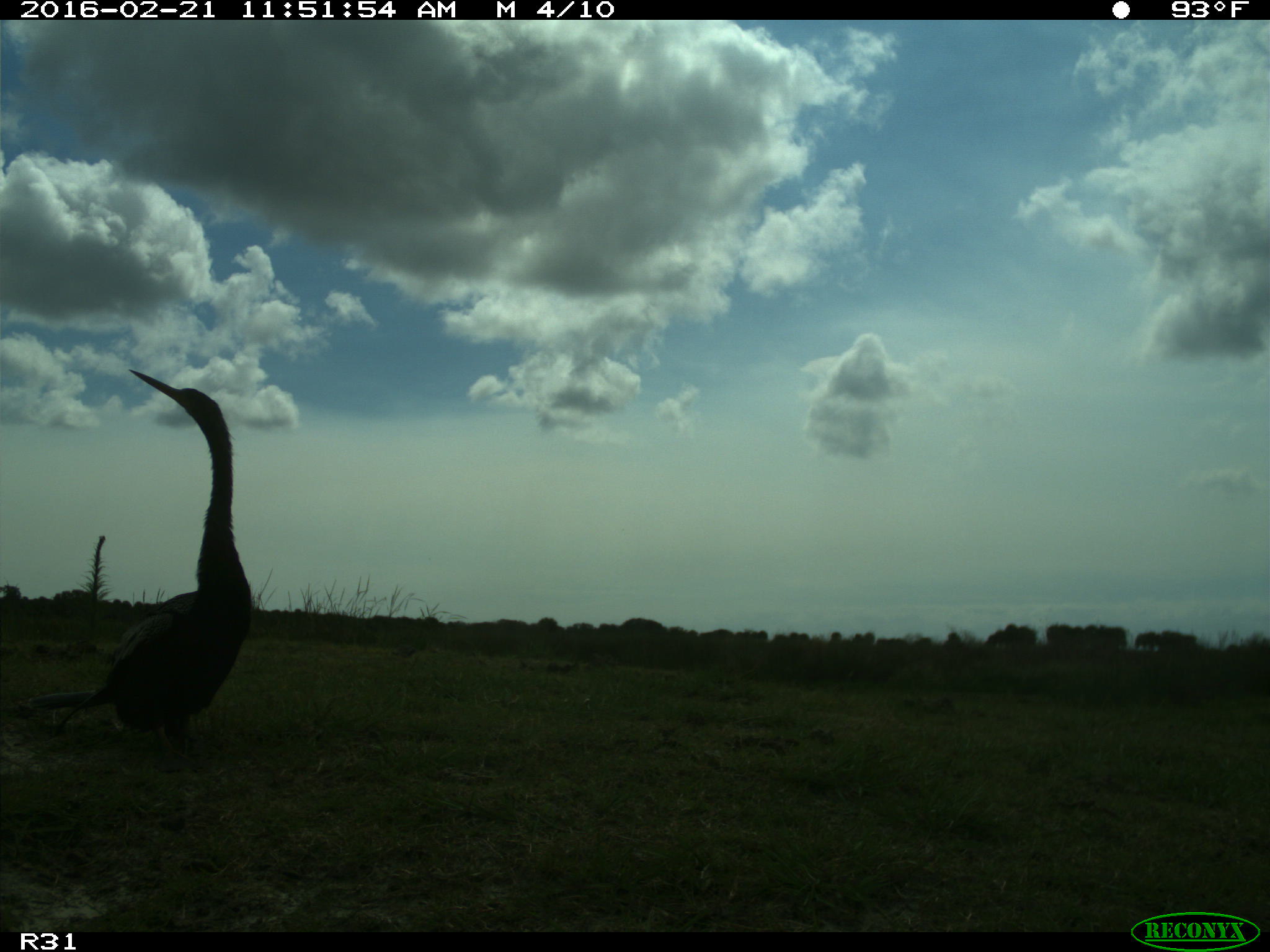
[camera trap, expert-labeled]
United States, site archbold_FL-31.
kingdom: Animalia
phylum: Chordata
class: Aves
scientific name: Aves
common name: birds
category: unidentified bird